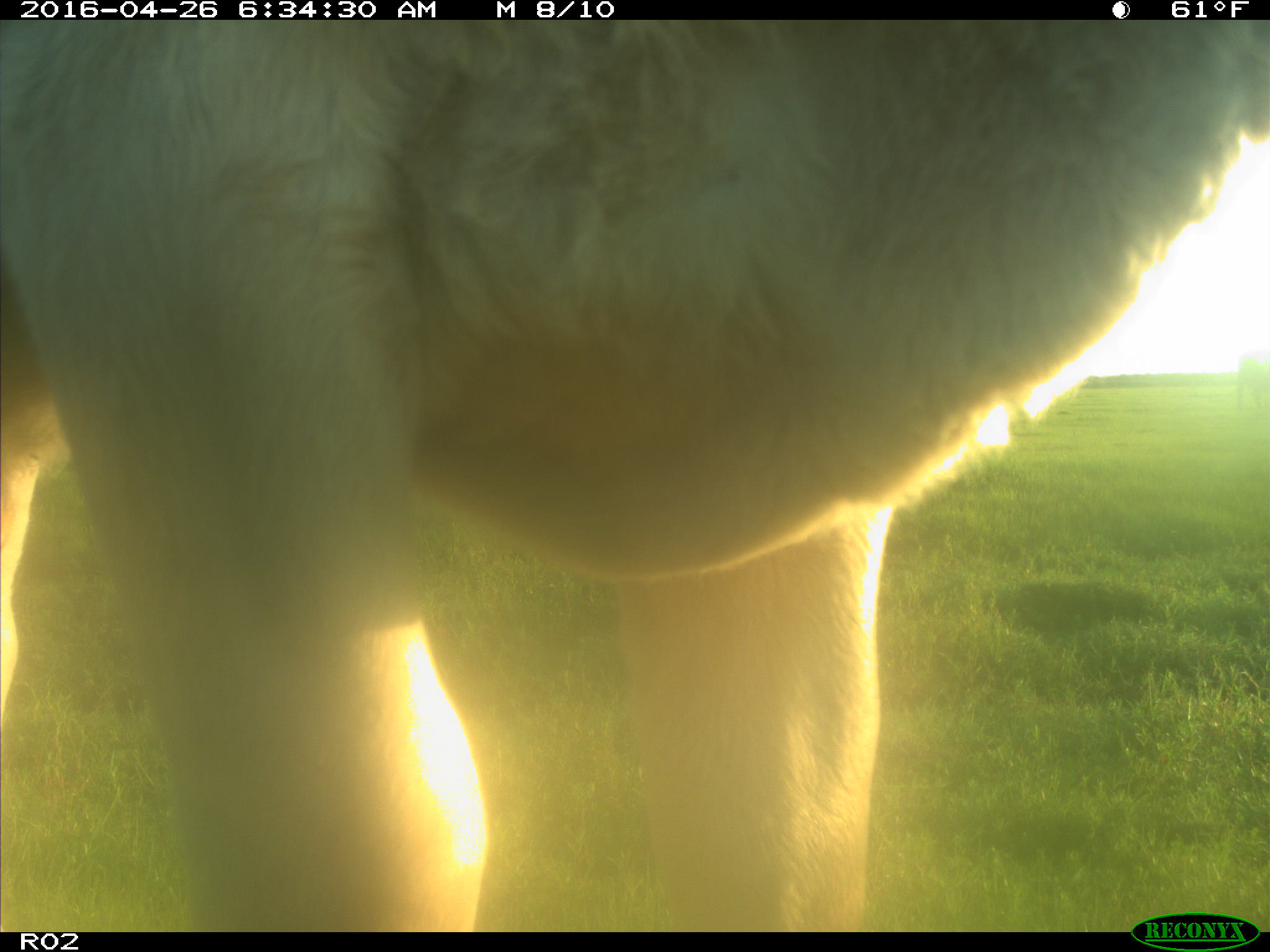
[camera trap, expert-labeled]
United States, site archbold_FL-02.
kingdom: Animalia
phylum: Chordata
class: Mammalia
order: Artiodactyla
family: Bovidae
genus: Bos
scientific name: Bos taurus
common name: domestic cow